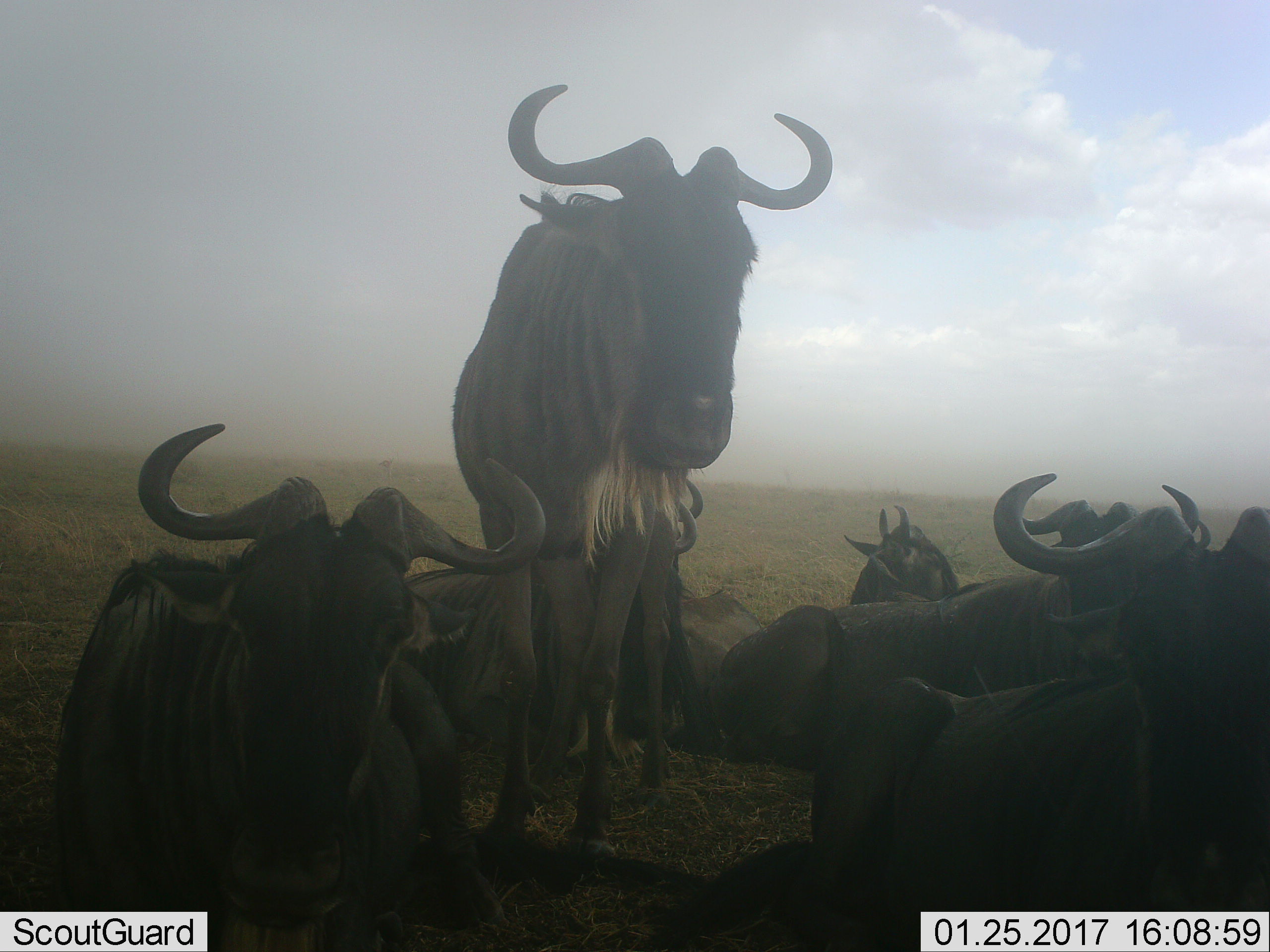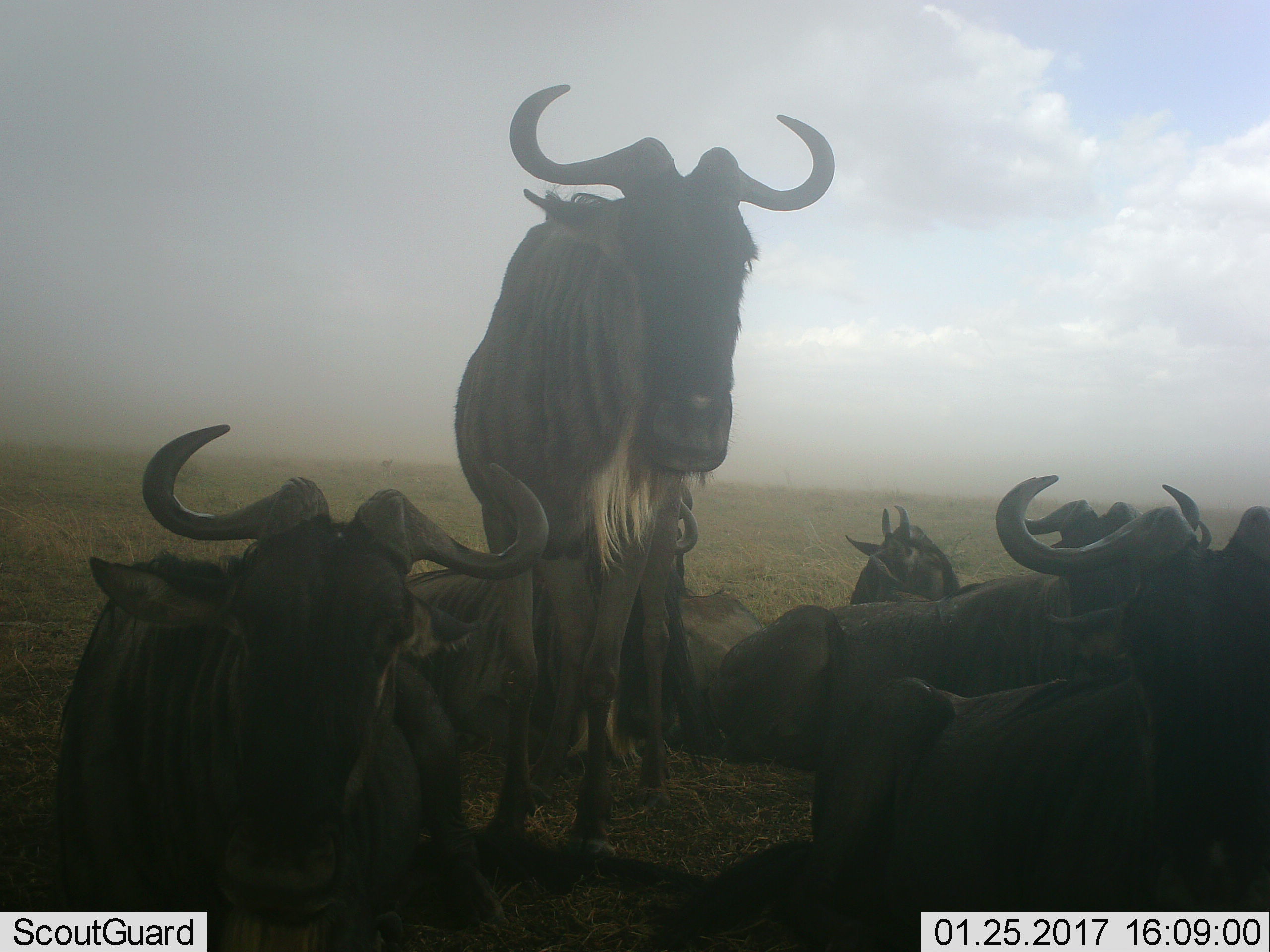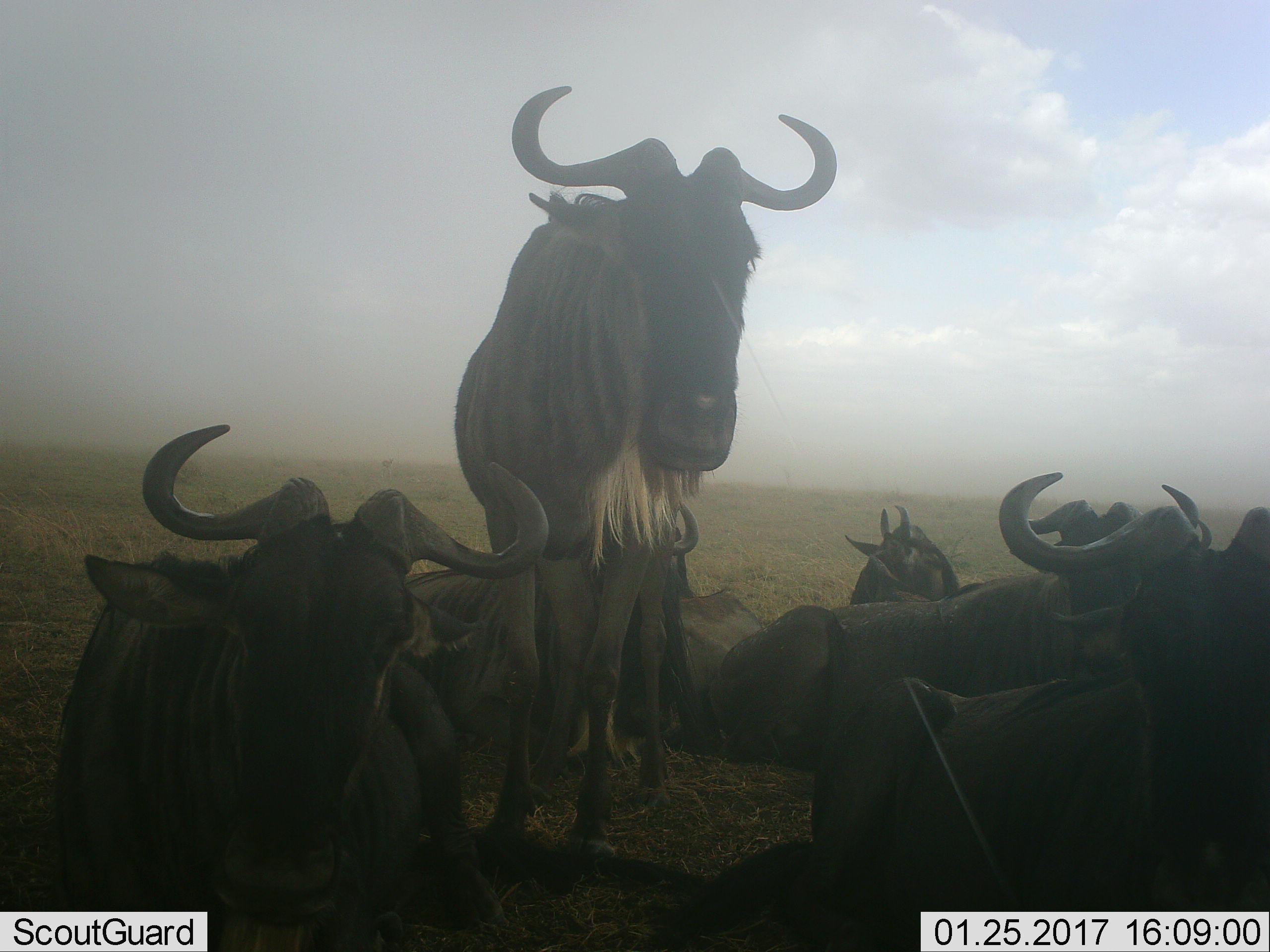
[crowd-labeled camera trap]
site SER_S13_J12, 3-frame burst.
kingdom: Animalia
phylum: Chordata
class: Mammalia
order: Artiodactyla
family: Bovidae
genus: Connochaetes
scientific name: Connochaetes taurinus taurinus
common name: blue wildebeest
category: wildebeestblue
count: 8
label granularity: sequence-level